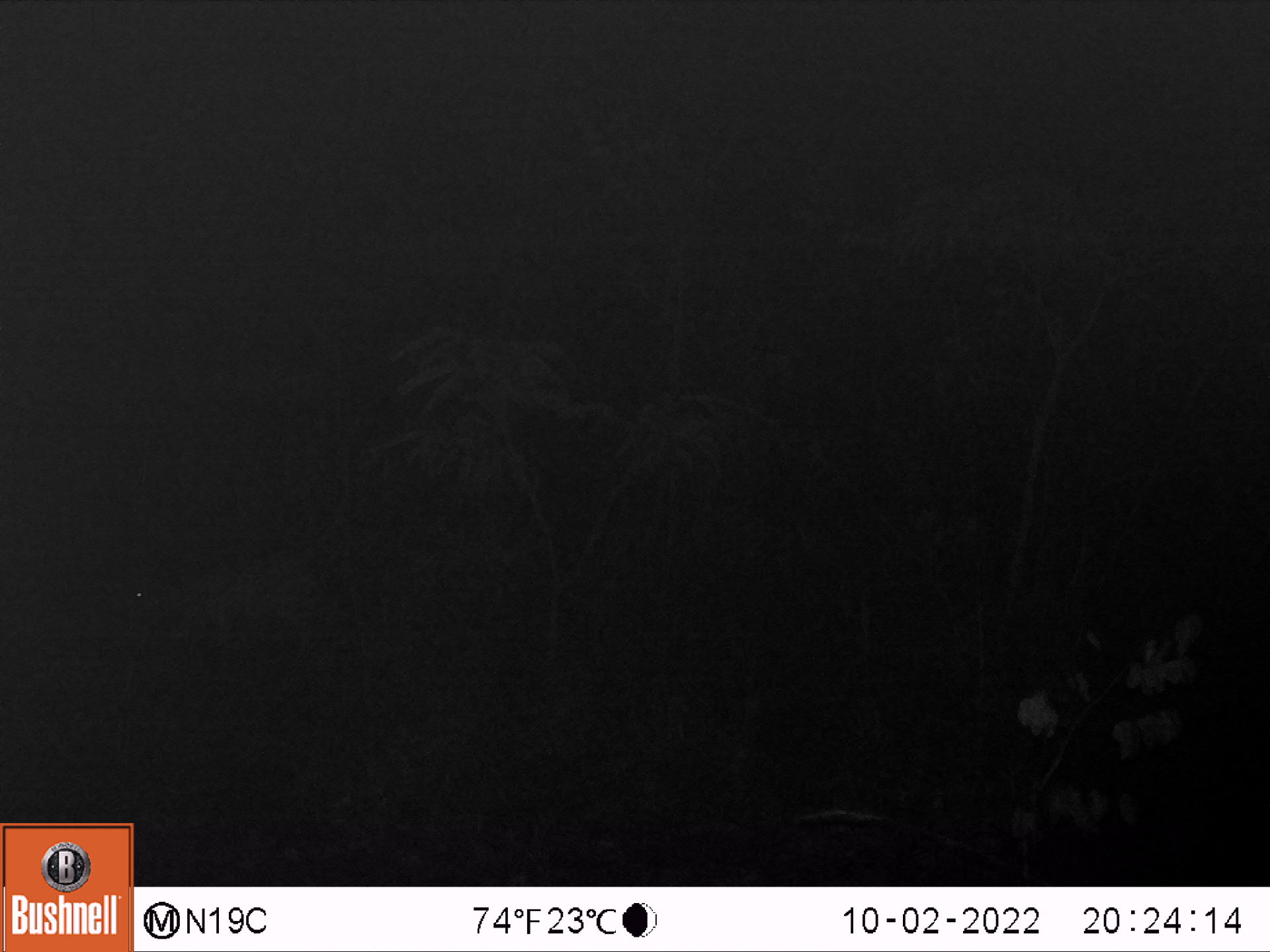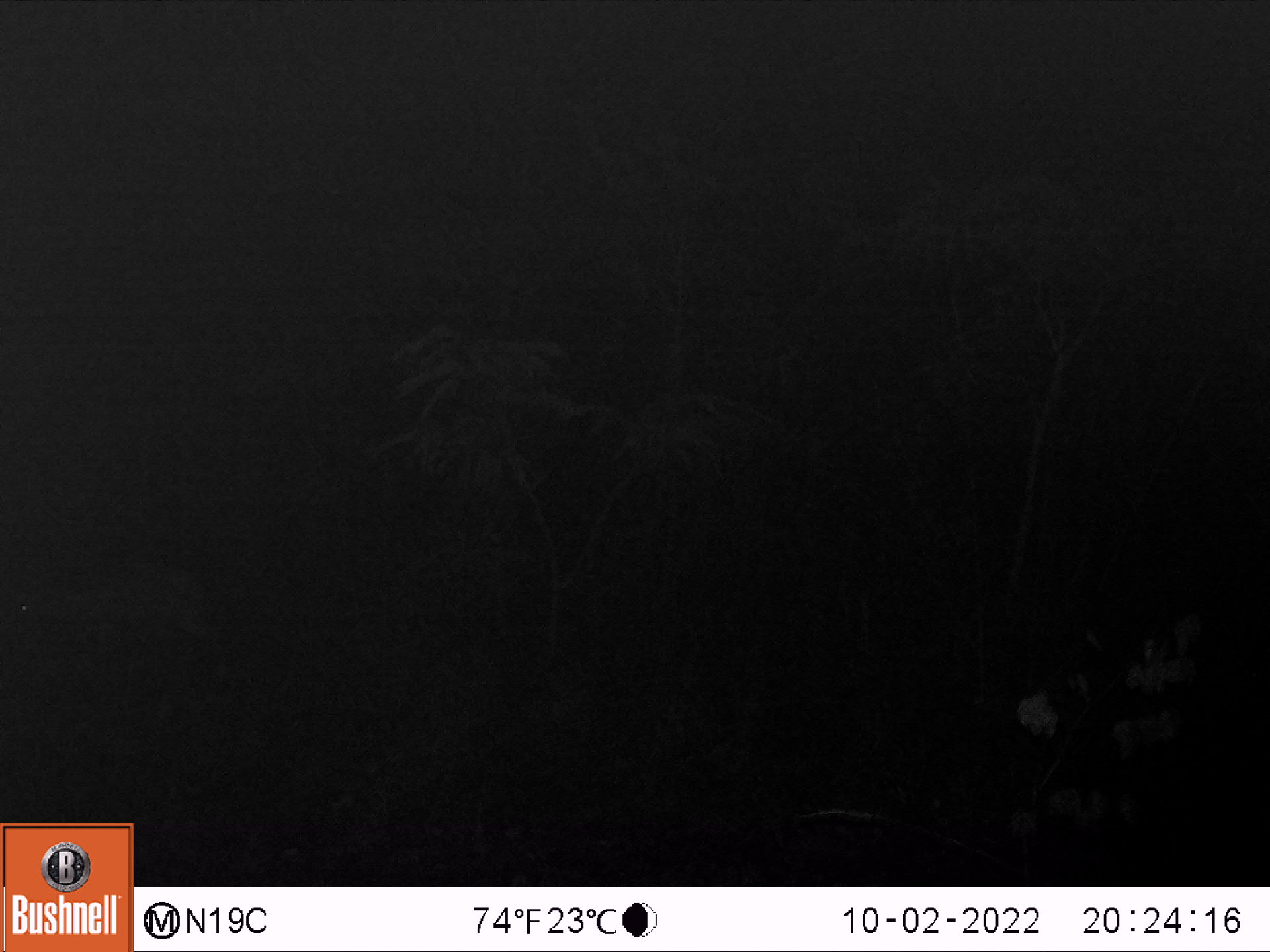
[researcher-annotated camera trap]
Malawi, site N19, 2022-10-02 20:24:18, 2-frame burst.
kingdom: Animalia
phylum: Chordata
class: Mammalia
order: Artiodactyla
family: Bovidae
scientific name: Antilopinae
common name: small antelope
Small antelope (Antilopinae), count 1.